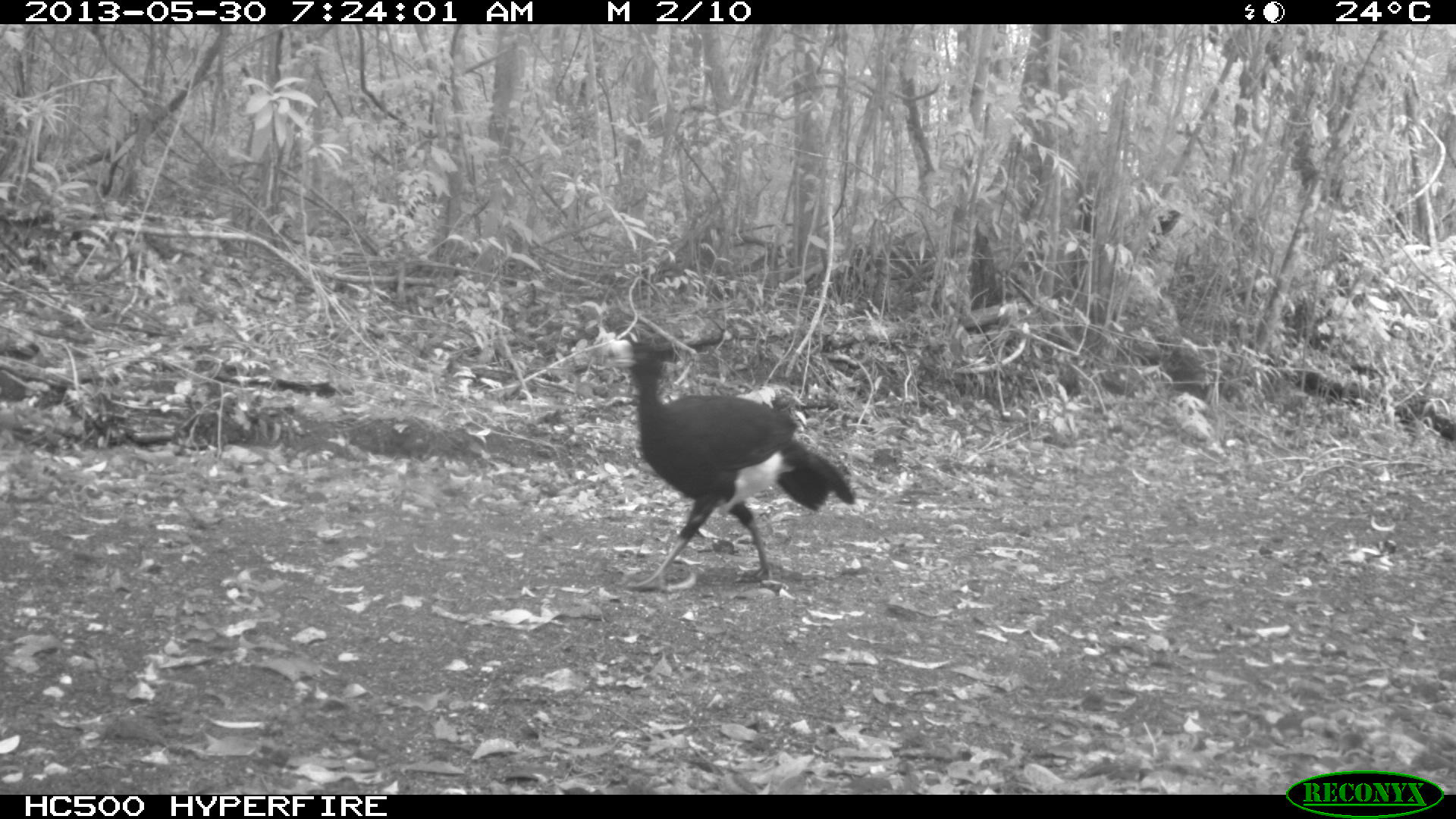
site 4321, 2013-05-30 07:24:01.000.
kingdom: Animalia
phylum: Chordata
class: Aves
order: Galliformes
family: Cracidae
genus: Crax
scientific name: Crax rubra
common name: great curassow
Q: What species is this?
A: Crax rubra (great curassow).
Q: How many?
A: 1.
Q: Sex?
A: Male.